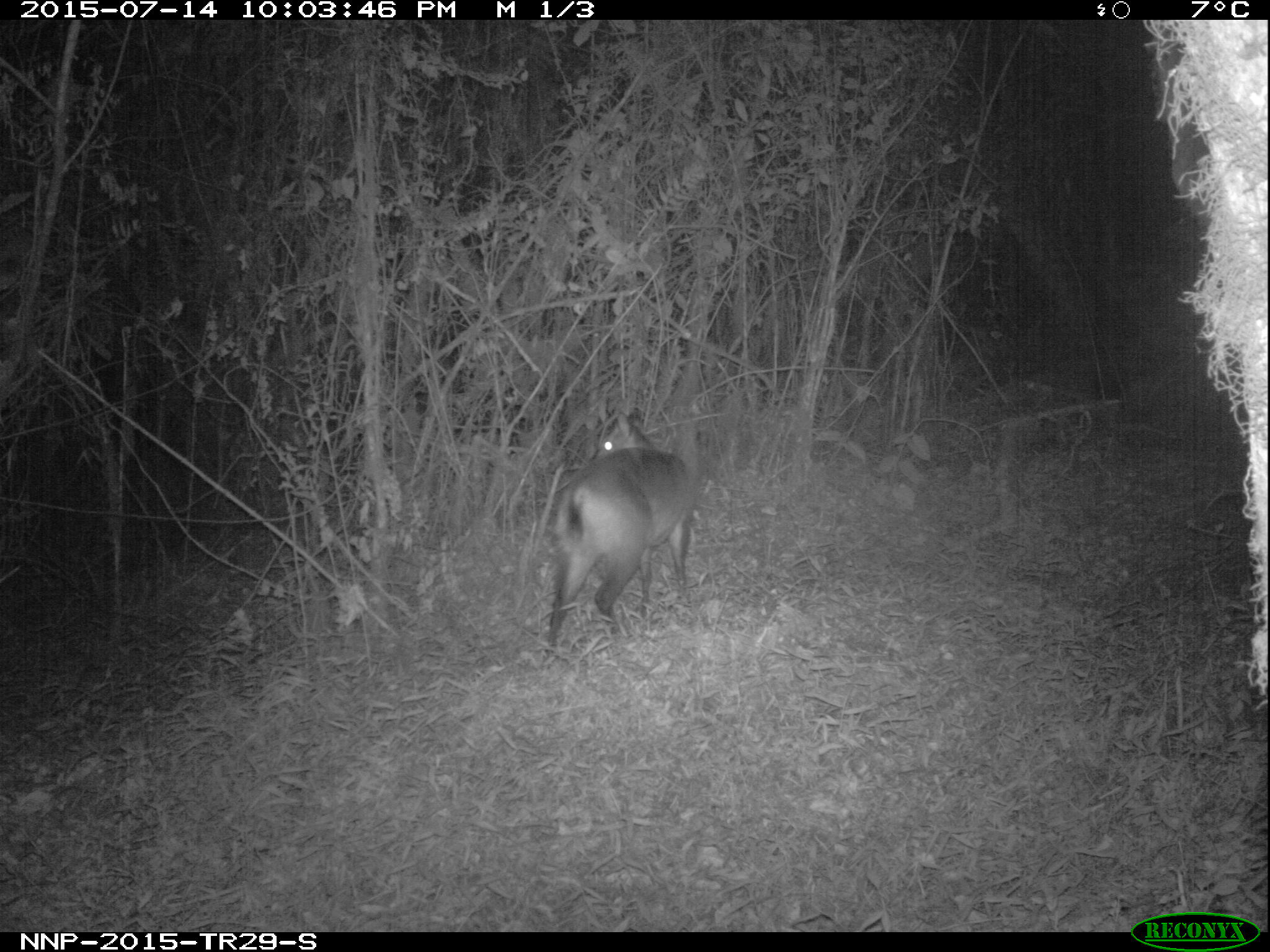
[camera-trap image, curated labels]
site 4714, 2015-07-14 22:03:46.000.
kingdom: Animalia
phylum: Chordata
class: Mammalia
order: Artiodactyla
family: Bovidae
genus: Cephalophus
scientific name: Cephalophus nigrifrons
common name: black-fronted duiker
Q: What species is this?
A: Cephalophus nigrifrons (black-fronted duiker).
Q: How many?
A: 1.